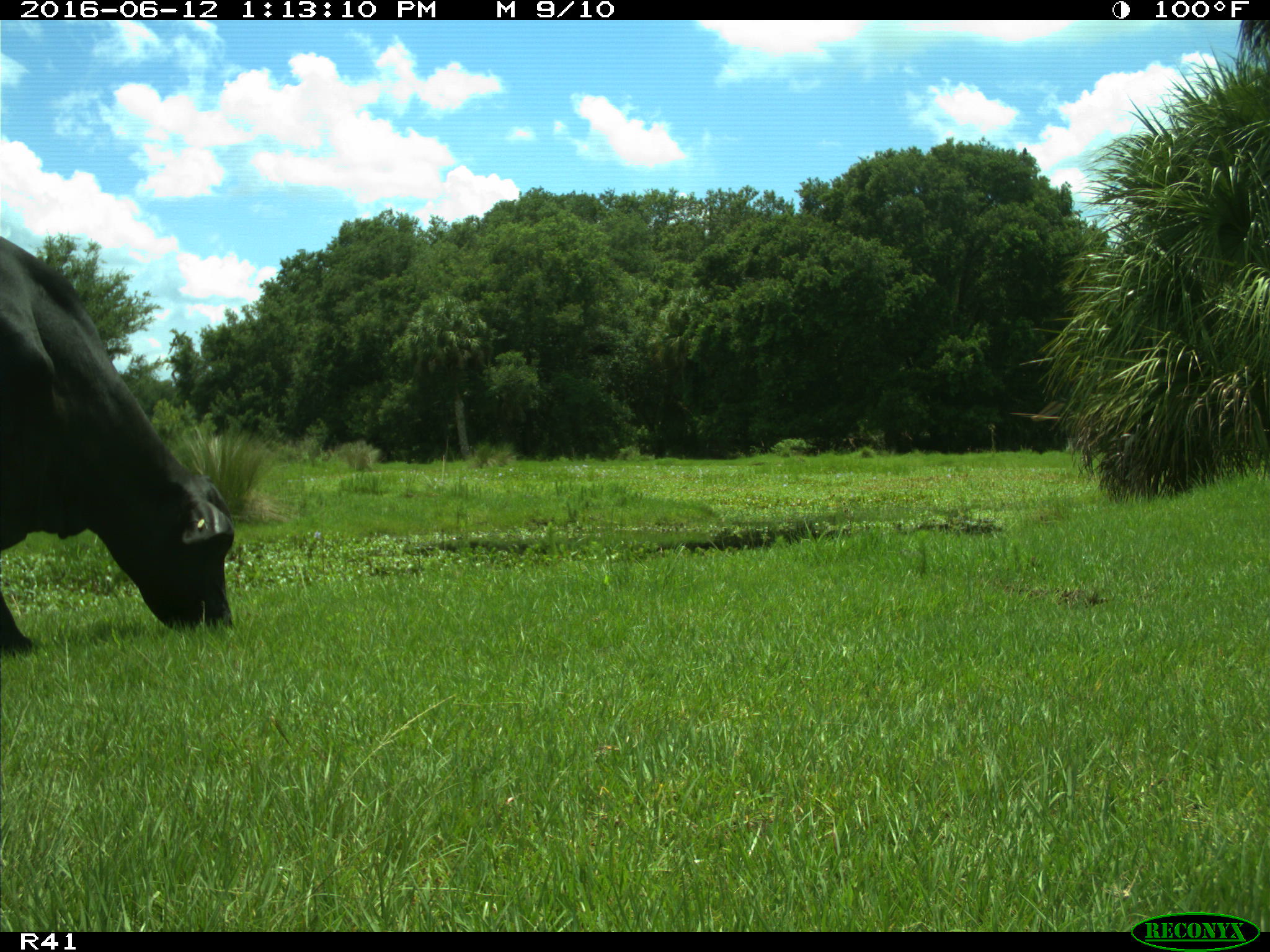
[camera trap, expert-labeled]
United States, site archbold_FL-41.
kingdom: Animalia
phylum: Chordata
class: Mammalia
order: Artiodactyla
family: Bovidae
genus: Bos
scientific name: Bos taurus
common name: domestic cow